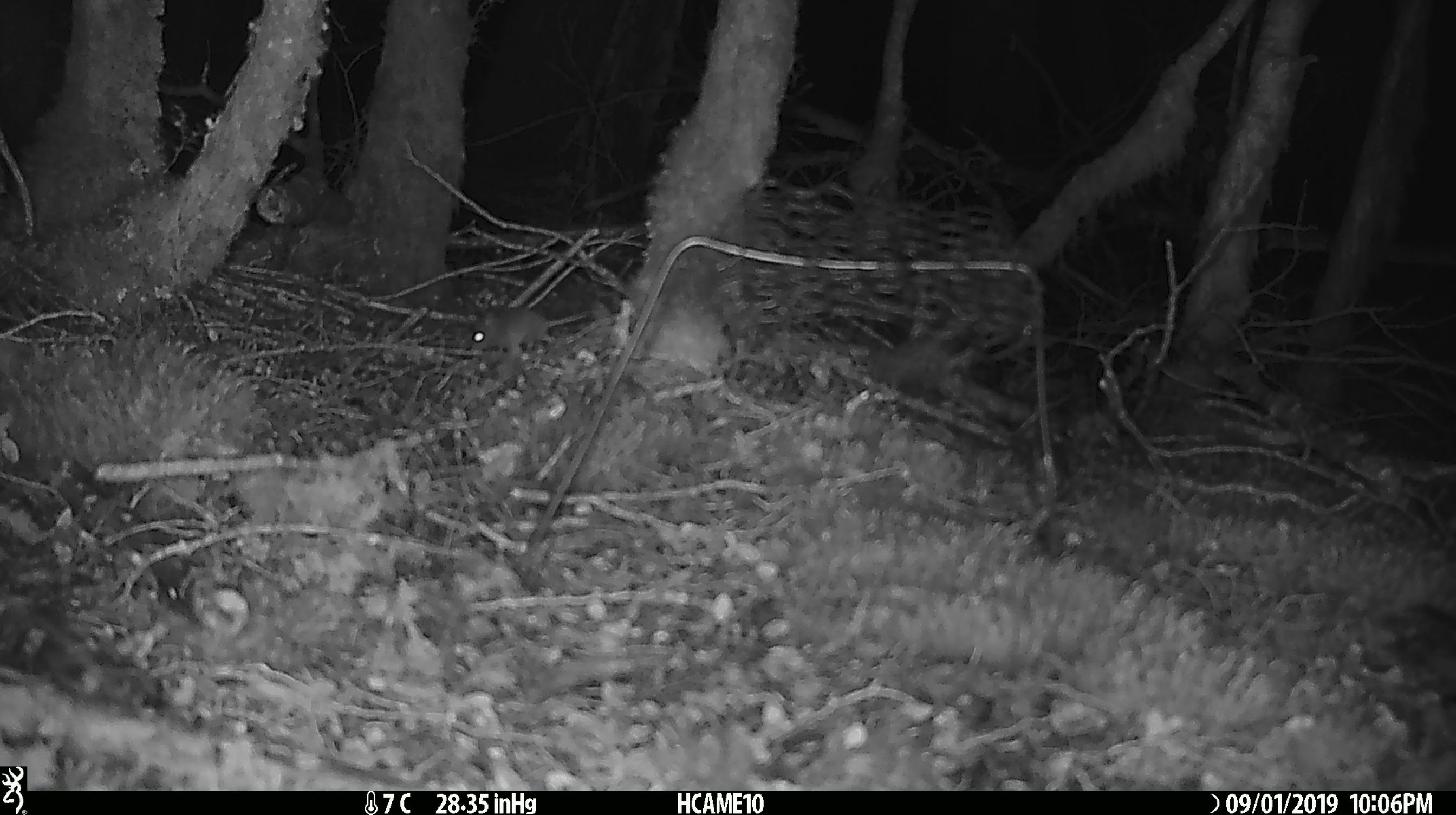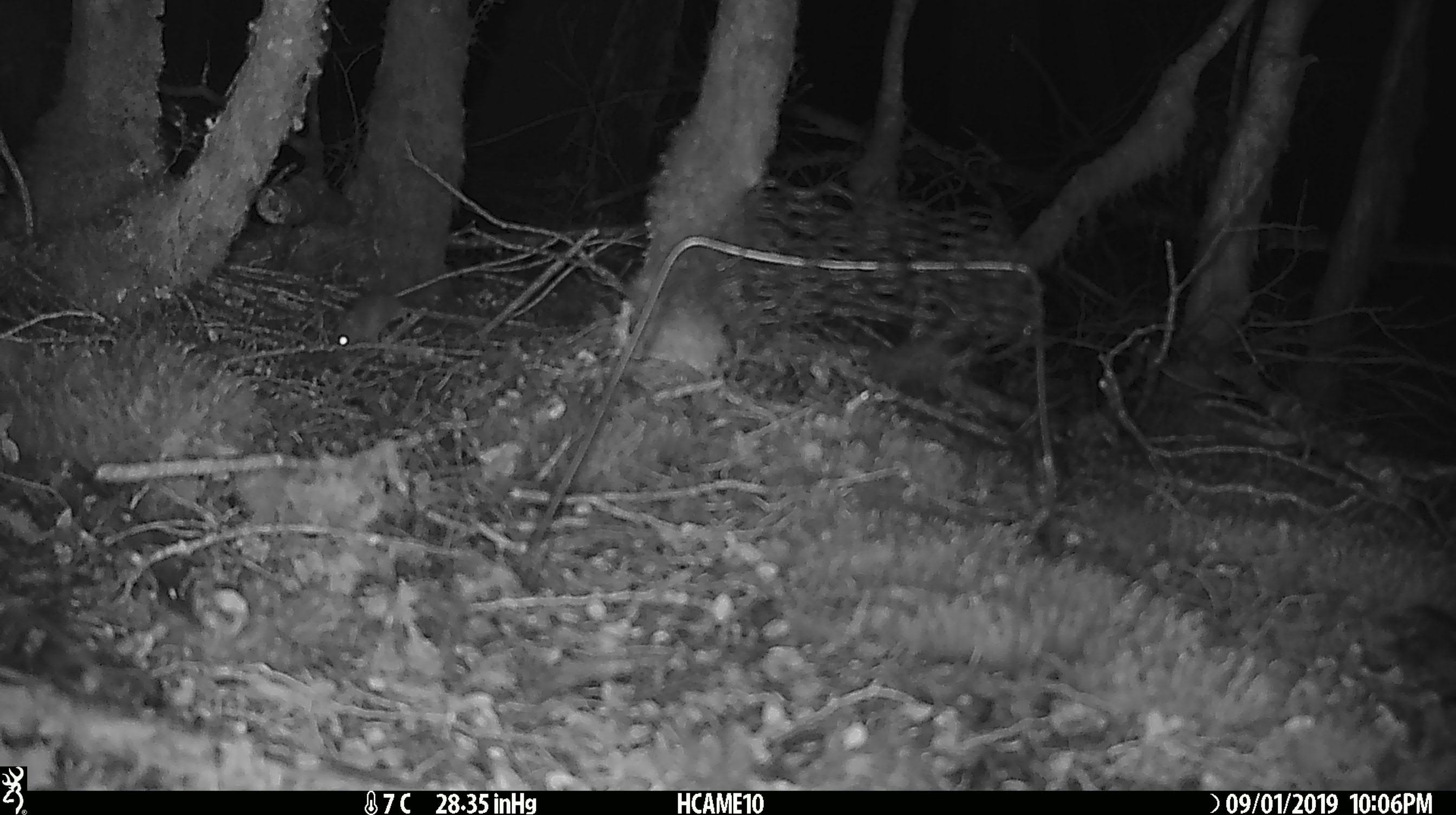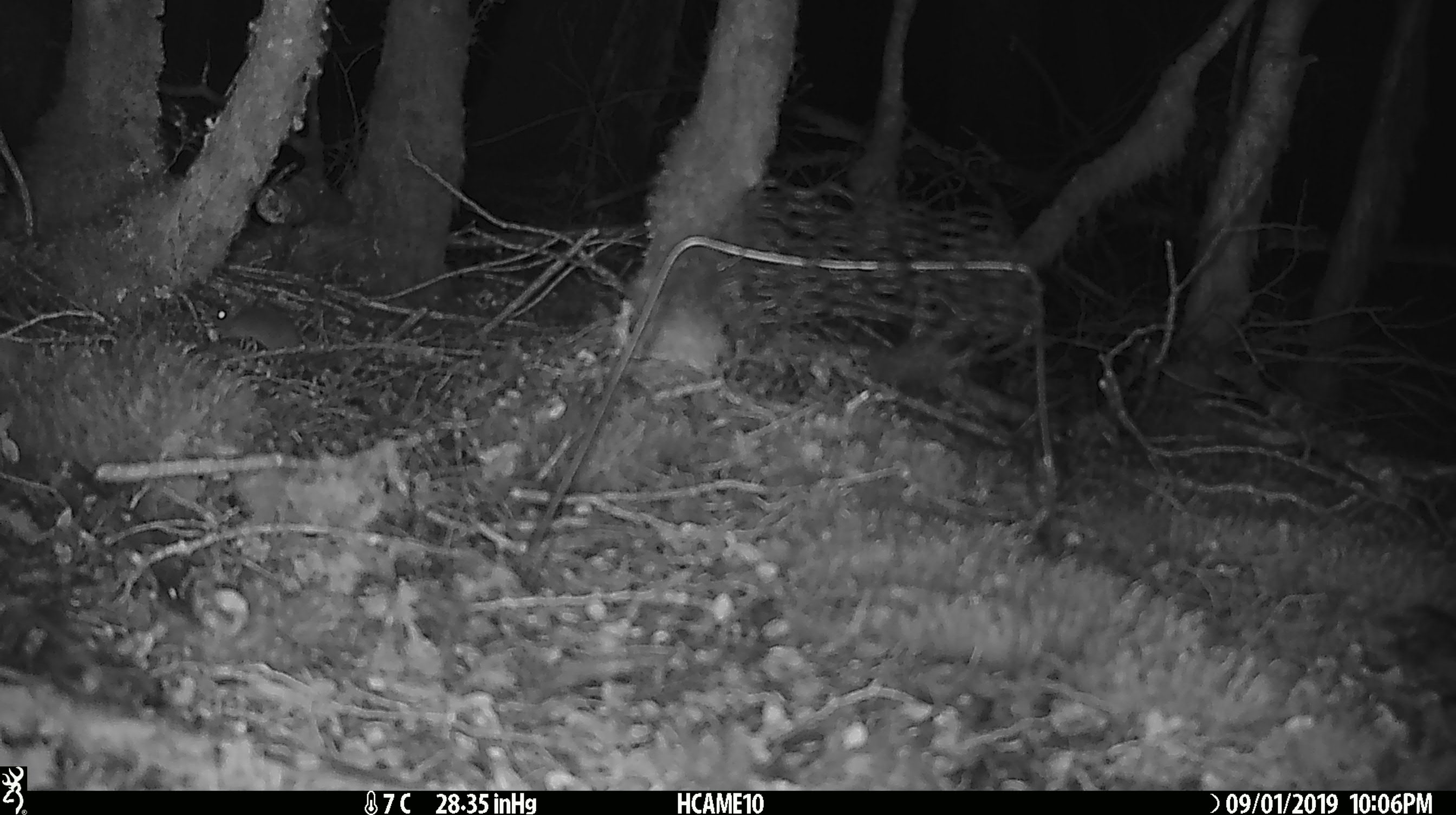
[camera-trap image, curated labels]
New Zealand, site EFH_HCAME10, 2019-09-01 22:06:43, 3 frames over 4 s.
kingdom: Animalia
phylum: Chordata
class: Mammalia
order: Rodentia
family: Muridae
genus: Mus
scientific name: Mus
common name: mouse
Mouse (Mus).